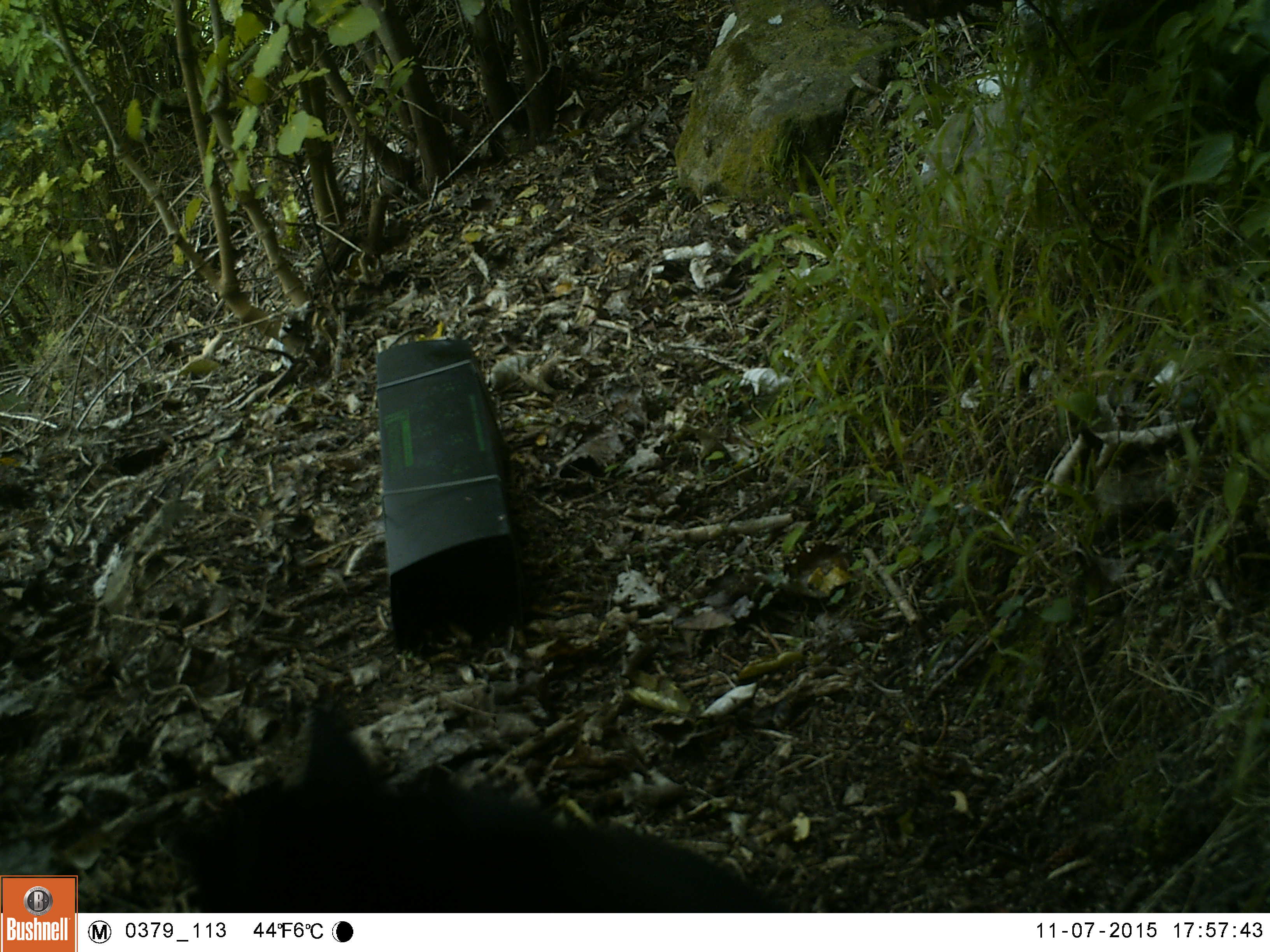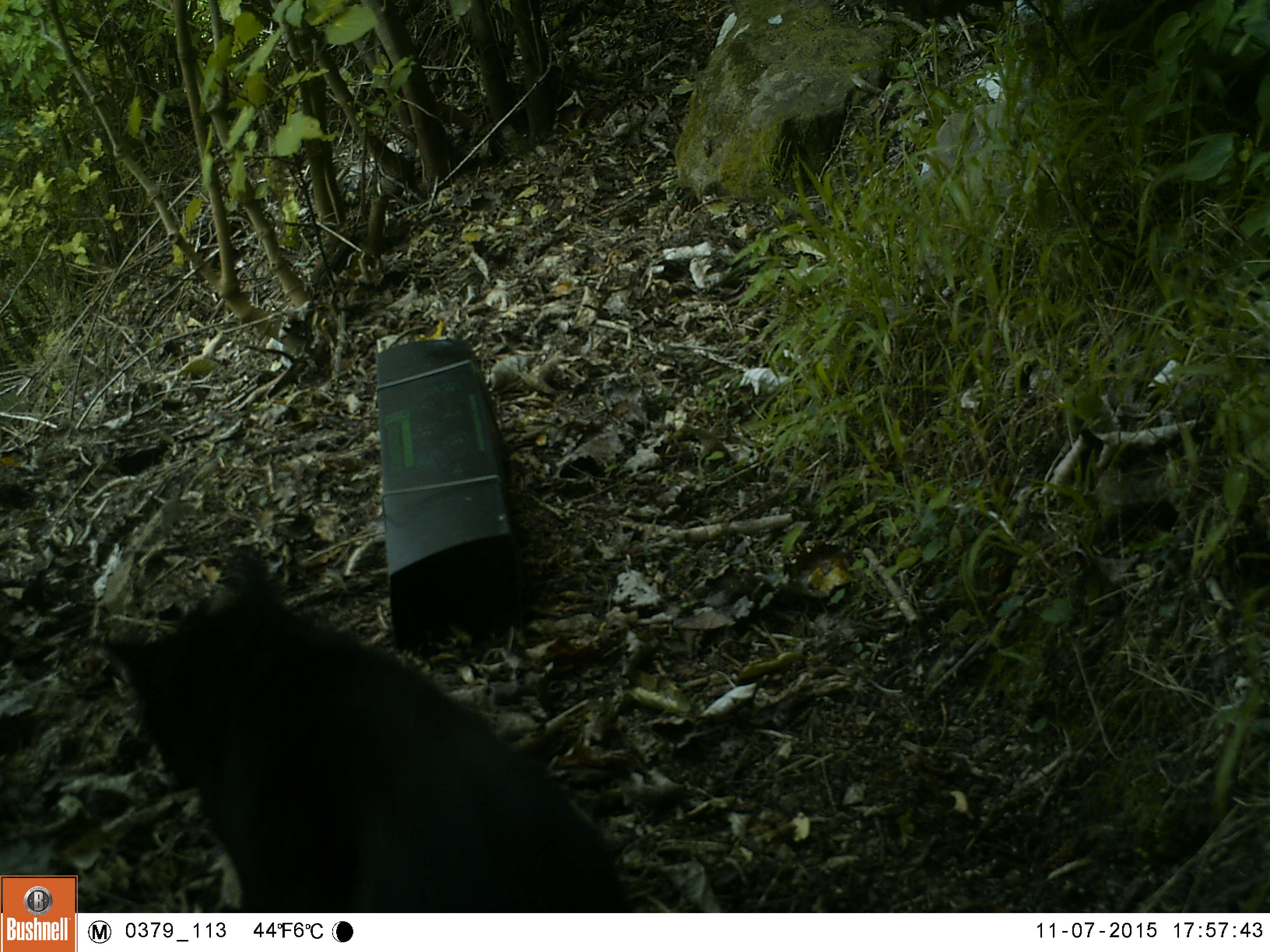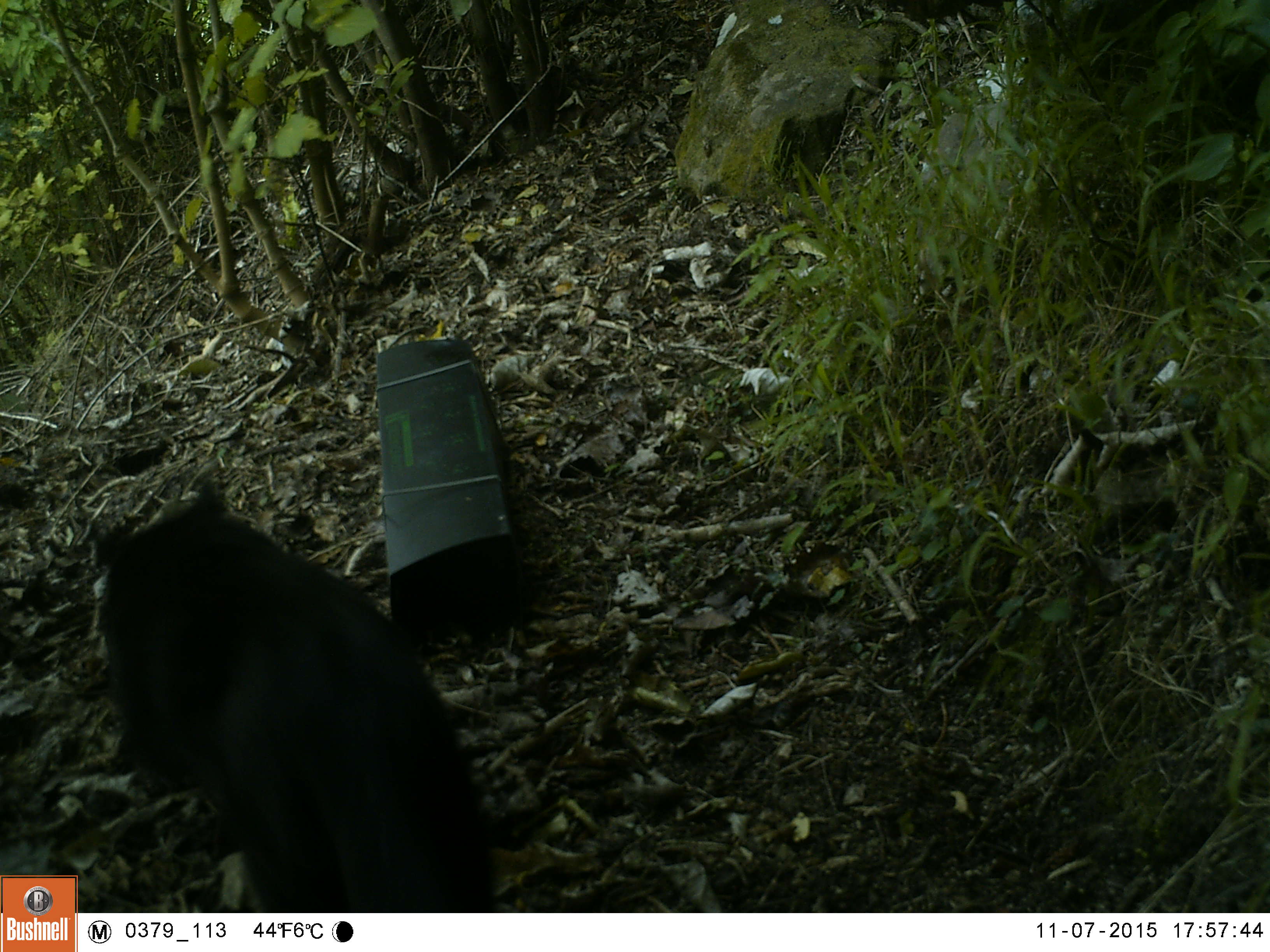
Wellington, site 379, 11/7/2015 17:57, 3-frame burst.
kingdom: Animalia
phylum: Chordata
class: Mammalia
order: Carnivora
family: Felidae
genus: Felis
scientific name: Felis catus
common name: cat